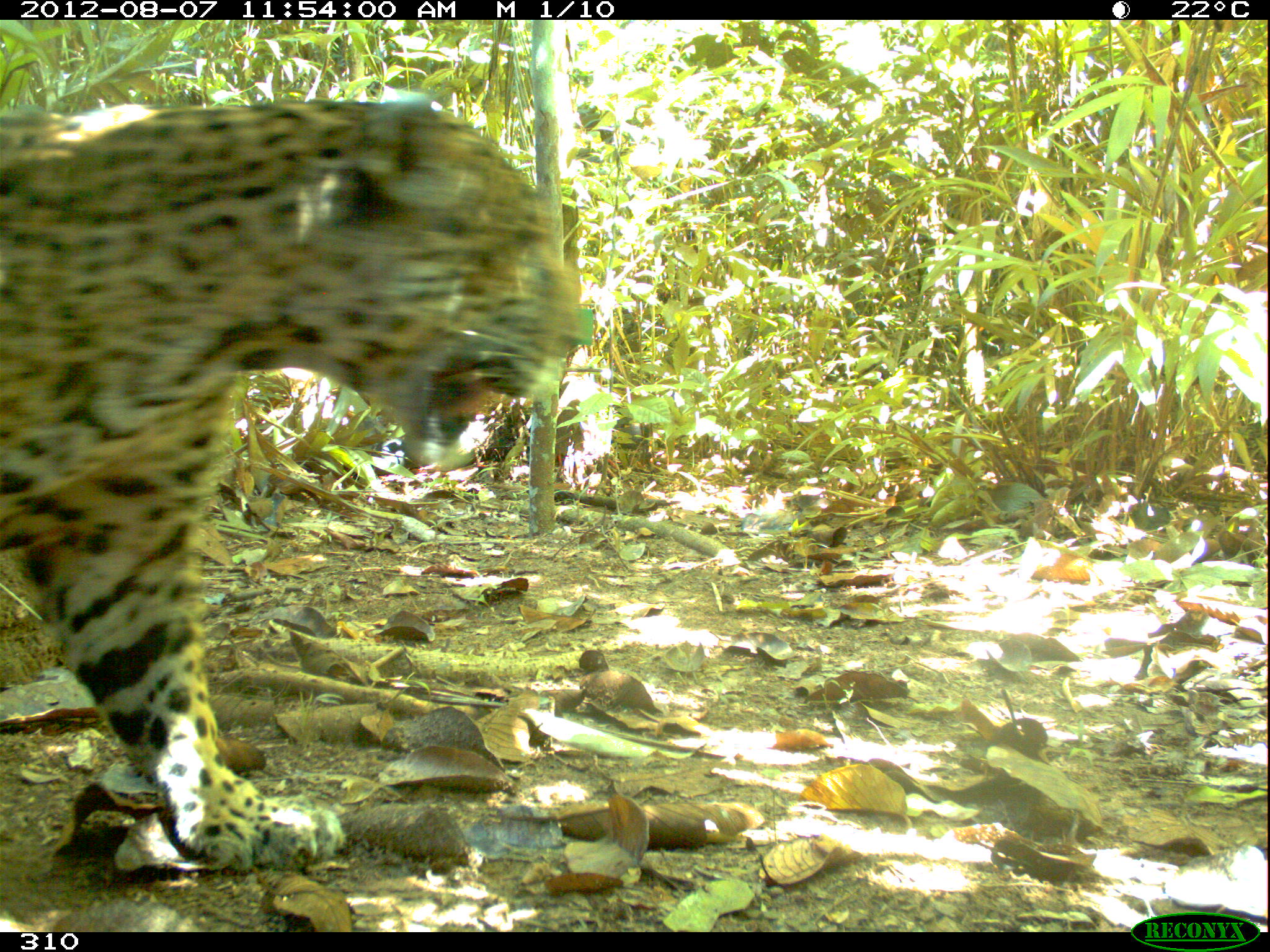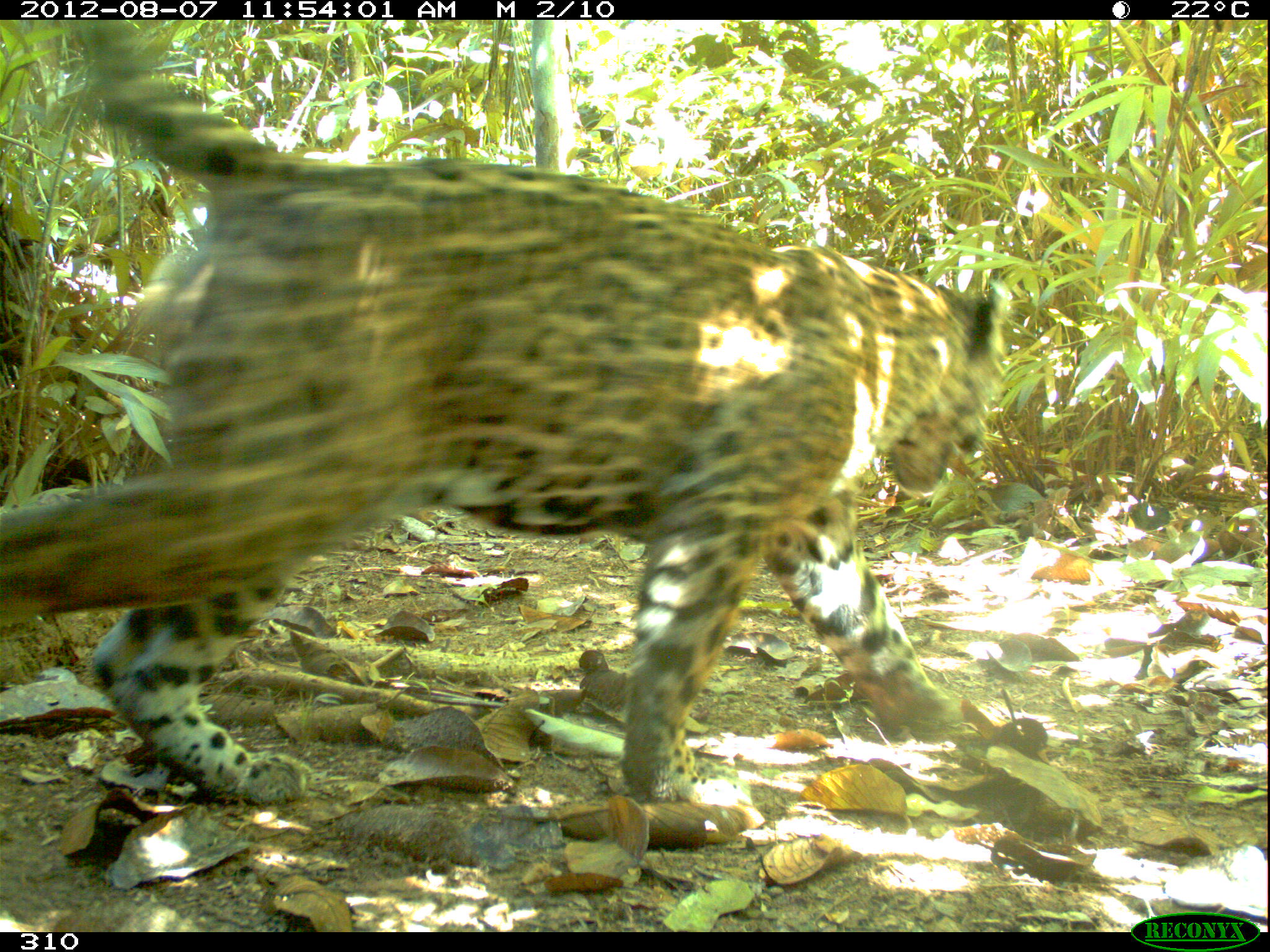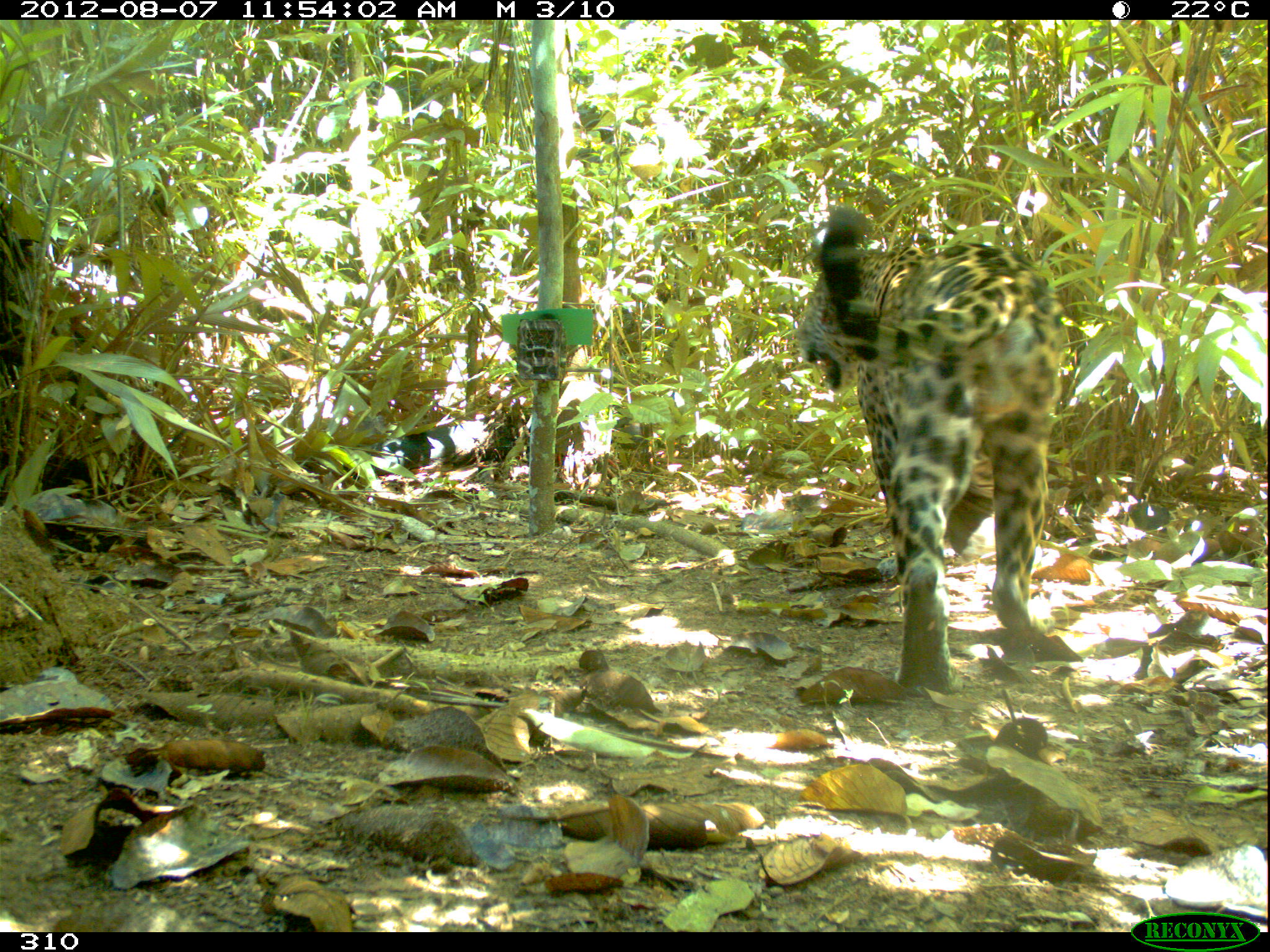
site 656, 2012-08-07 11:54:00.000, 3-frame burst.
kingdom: Animalia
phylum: Chordata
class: Mammalia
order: Carnivora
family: Felidae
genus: Panthera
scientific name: Panthera onca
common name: jaguar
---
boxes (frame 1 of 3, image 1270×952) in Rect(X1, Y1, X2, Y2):
panthera onca: Rect(0, 95, 592, 871)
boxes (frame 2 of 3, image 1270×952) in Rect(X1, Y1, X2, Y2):
panthera onca: Rect(0, 15, 1009, 798)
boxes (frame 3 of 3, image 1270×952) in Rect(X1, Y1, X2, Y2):
panthera onca: Rect(794, 201, 1072, 688)